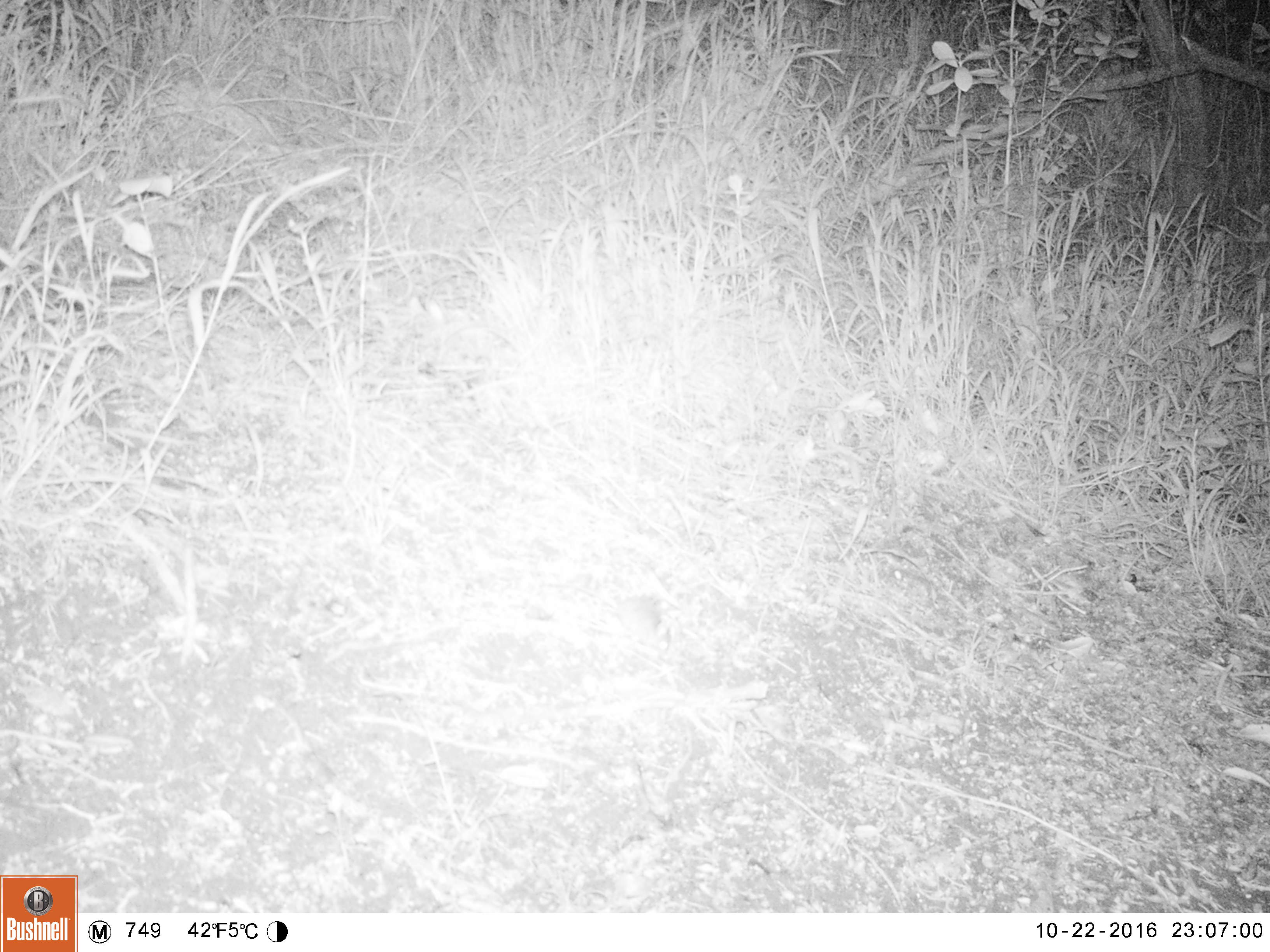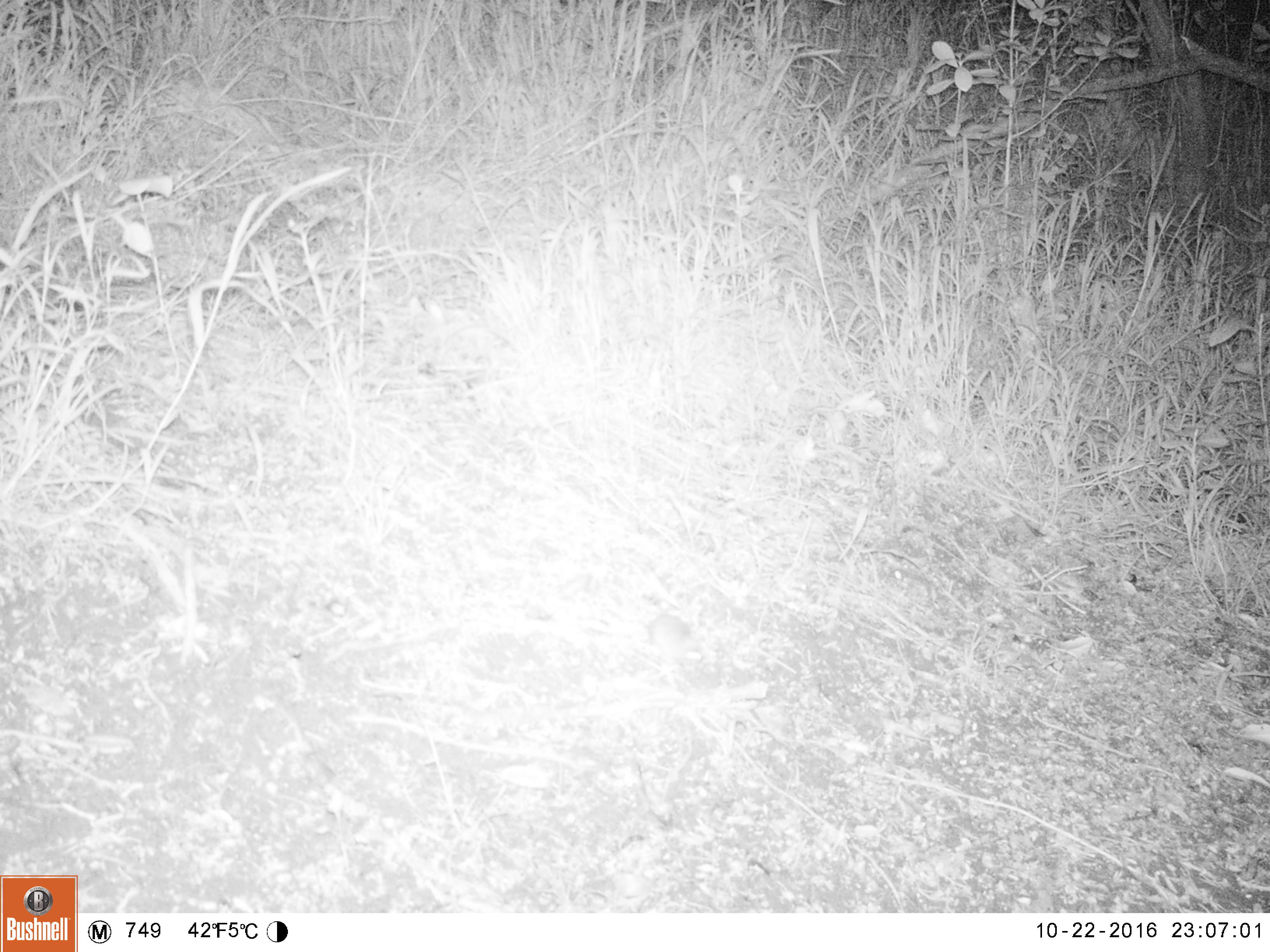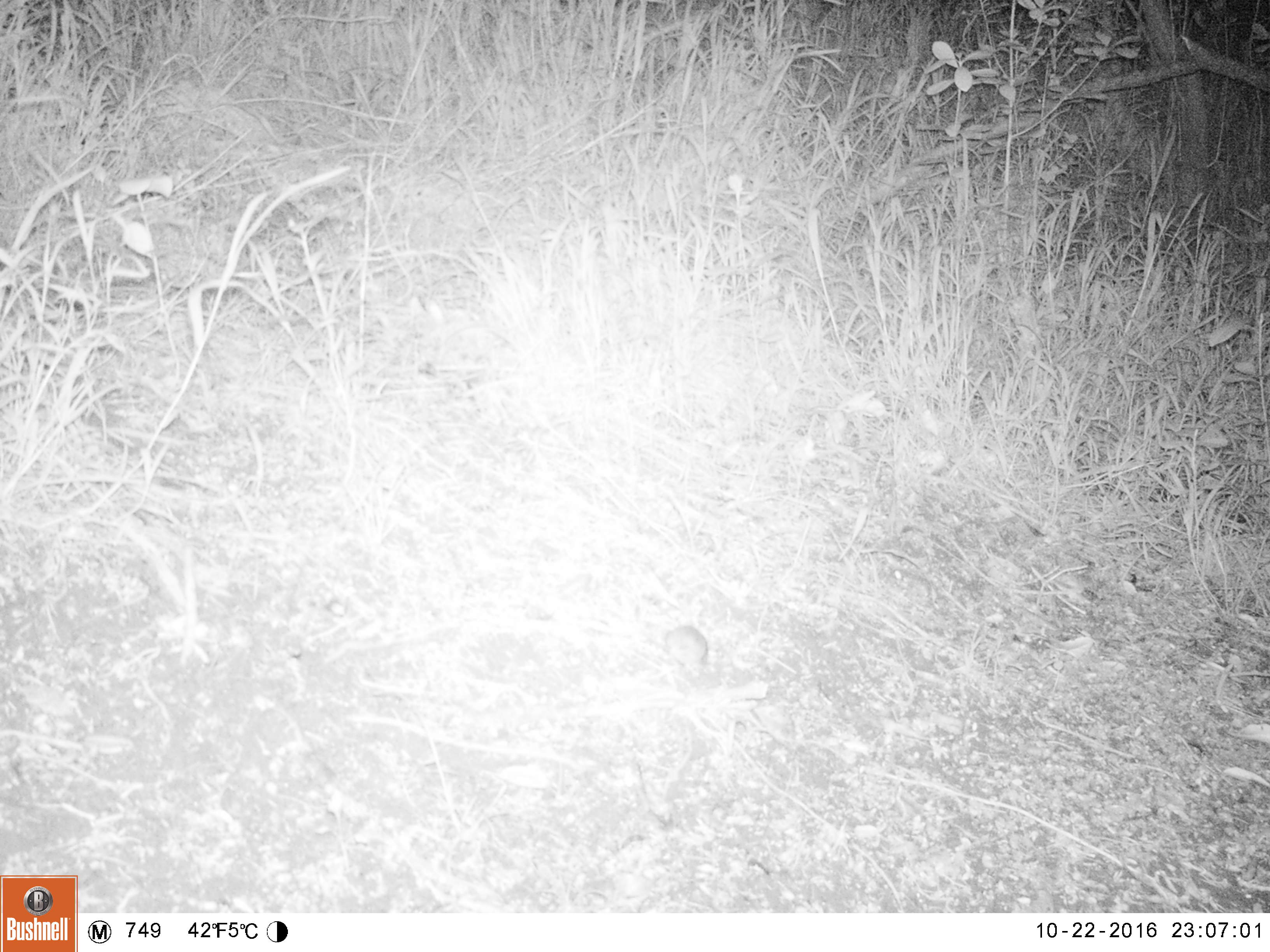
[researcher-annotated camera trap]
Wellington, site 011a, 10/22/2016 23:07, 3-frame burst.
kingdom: Animalia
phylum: Chordata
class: Mammalia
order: Rodentia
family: Muridae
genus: Mus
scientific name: Mus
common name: mouse